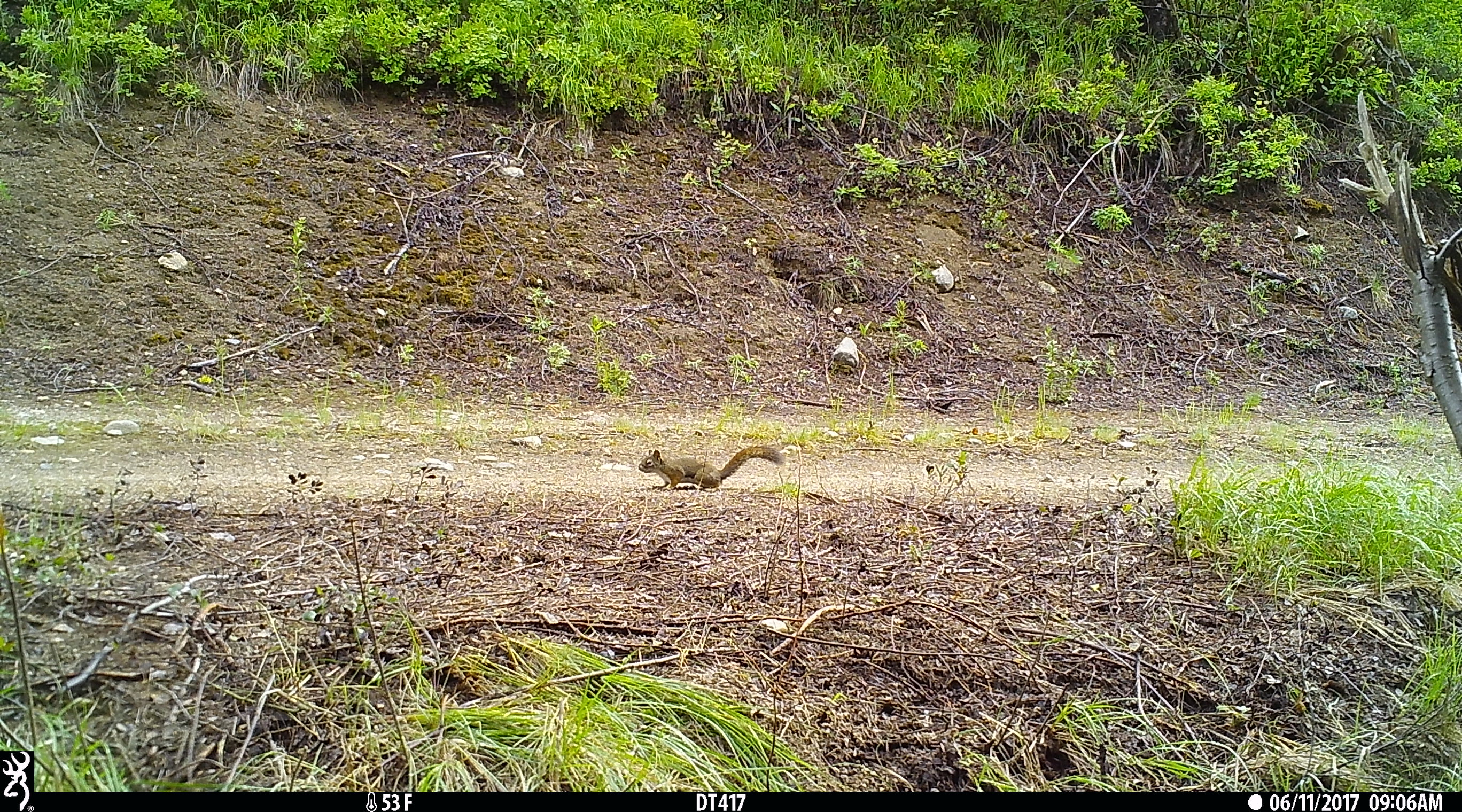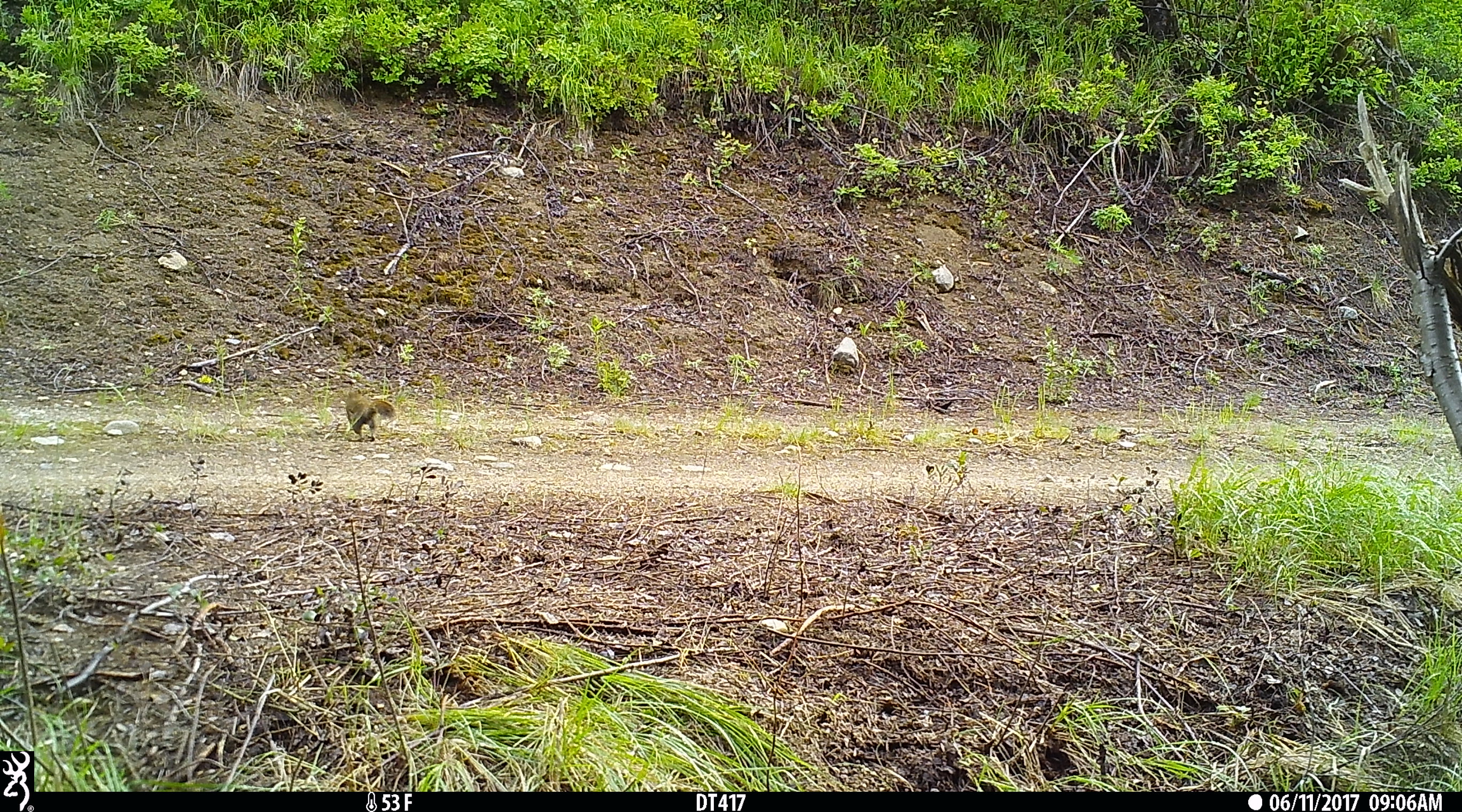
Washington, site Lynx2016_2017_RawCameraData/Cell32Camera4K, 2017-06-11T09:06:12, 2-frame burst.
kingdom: Animalia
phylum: Chordata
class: Mammalia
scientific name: Mammalia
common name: small mammal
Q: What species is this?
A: Small mammal (Mammalia).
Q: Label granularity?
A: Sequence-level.